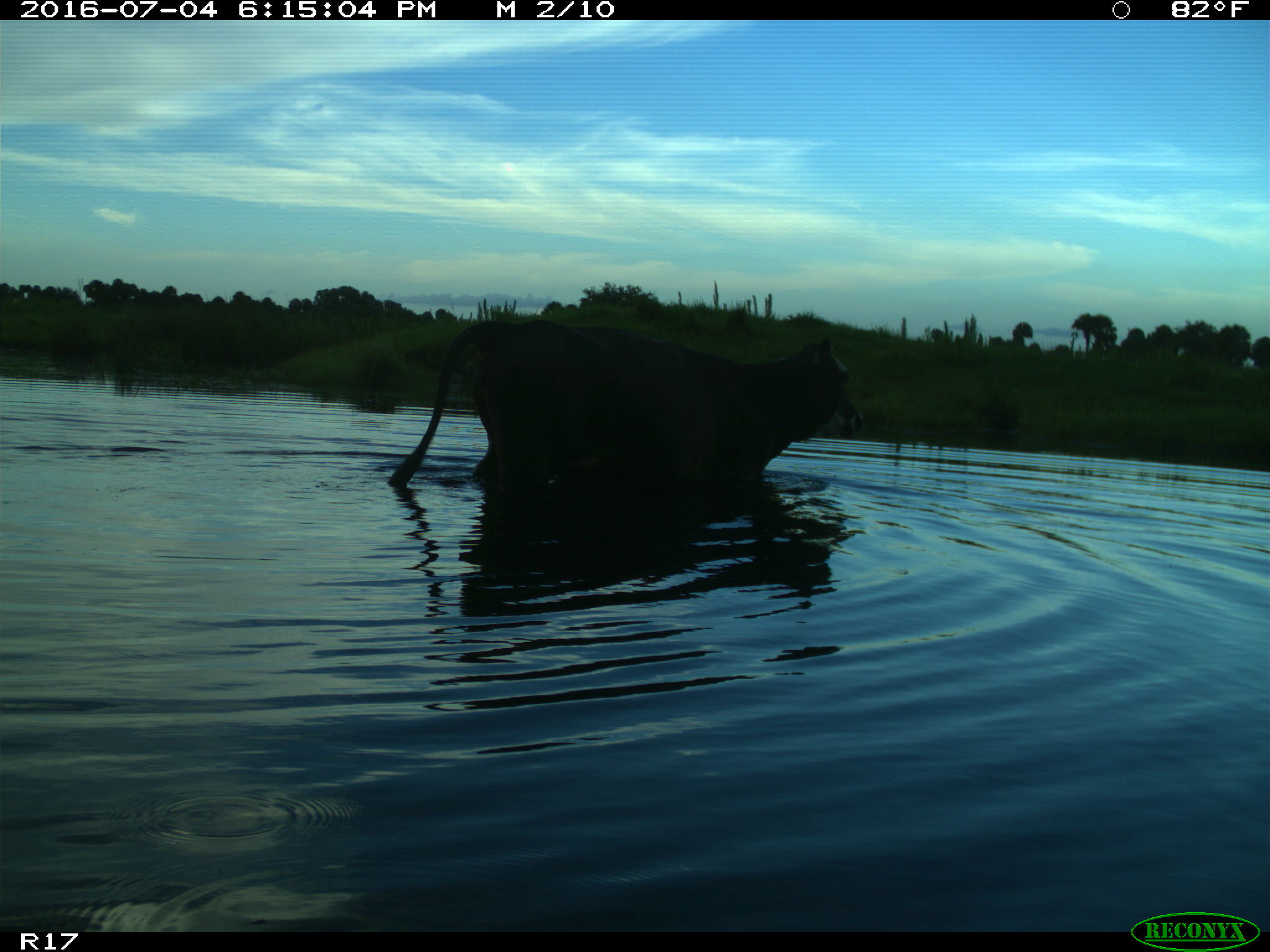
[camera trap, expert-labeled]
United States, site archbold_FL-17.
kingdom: Animalia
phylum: Chordata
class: Mammalia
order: Artiodactyla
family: Bovidae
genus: Bos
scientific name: Bos taurus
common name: domestic cow